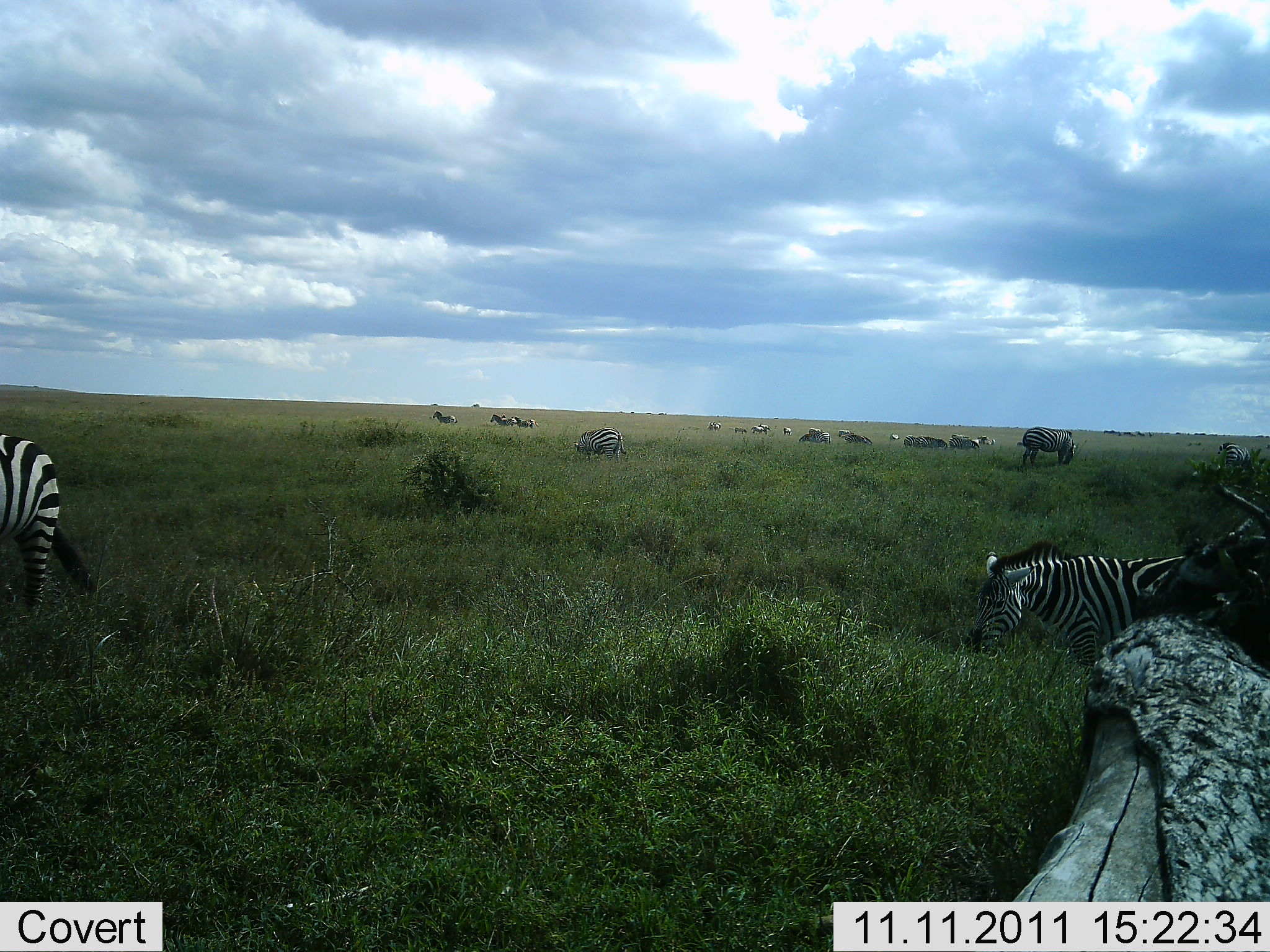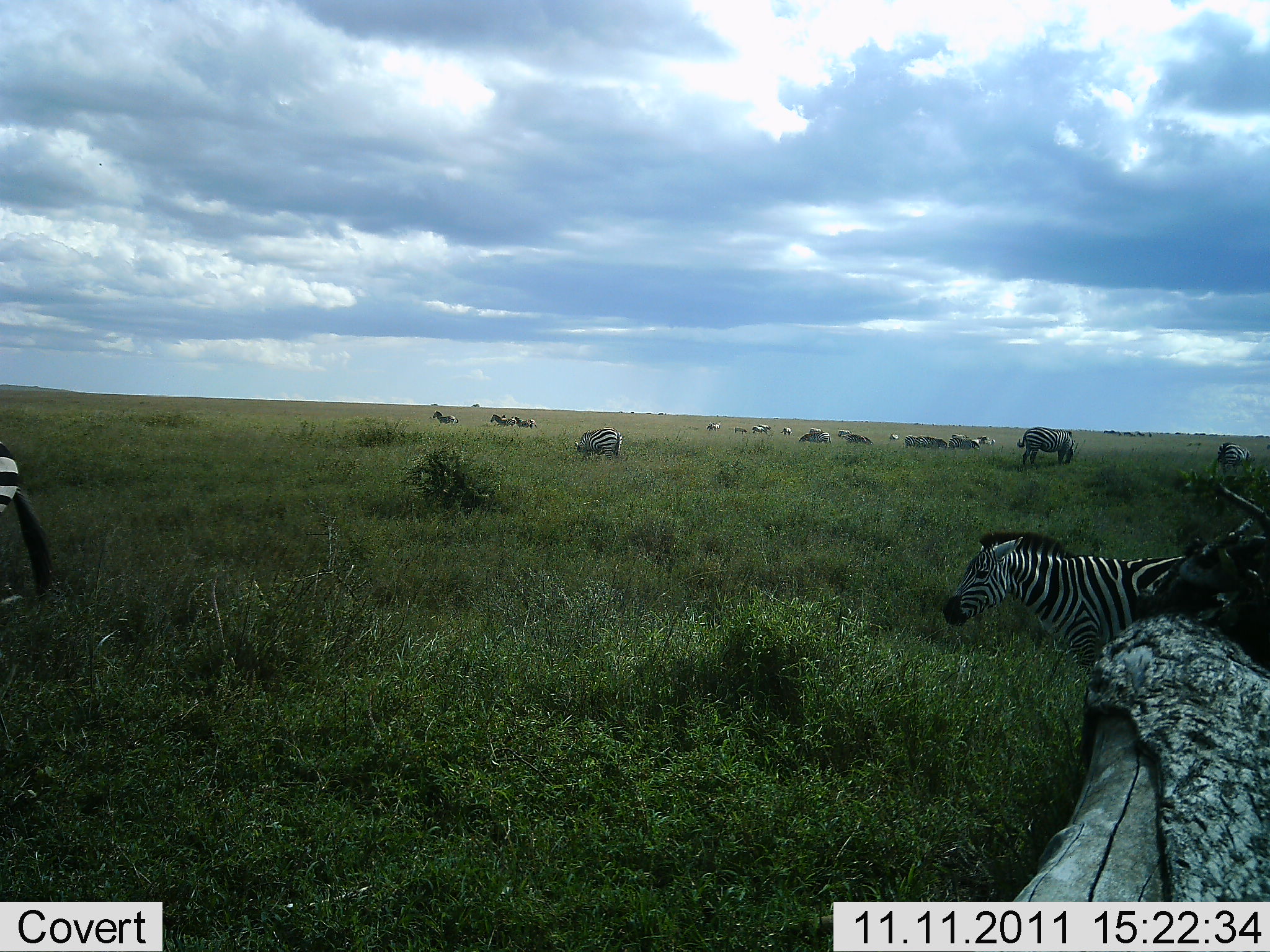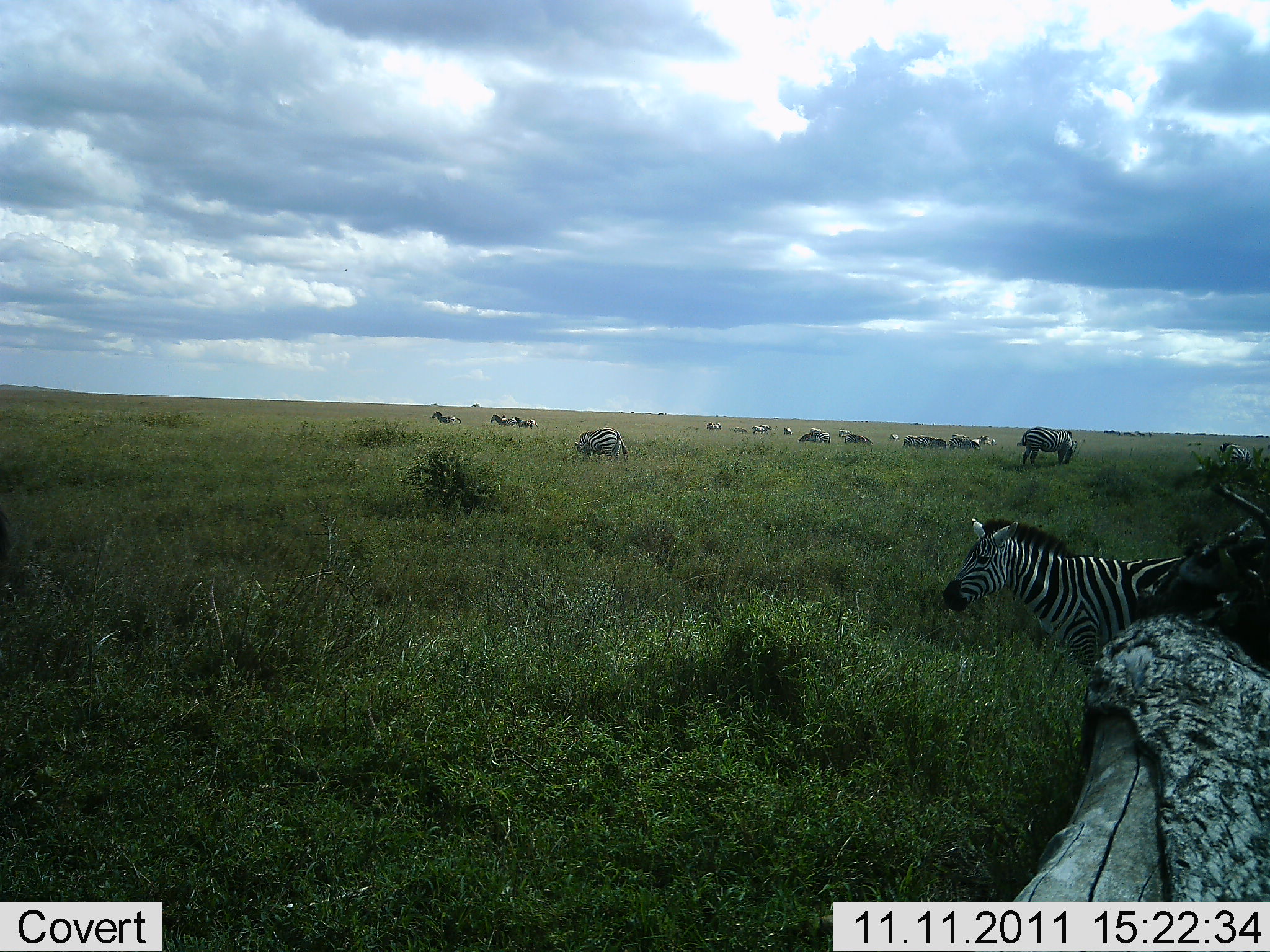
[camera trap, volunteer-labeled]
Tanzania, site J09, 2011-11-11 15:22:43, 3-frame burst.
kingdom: Animalia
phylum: Chordata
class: Mammalia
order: Perissodactyla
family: Equidae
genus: Equus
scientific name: Equus quagga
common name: plains zebra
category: zebra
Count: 11-50.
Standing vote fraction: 50%.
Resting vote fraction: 25%.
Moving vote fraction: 67%.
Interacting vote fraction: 0%.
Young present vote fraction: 0%.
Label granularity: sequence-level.